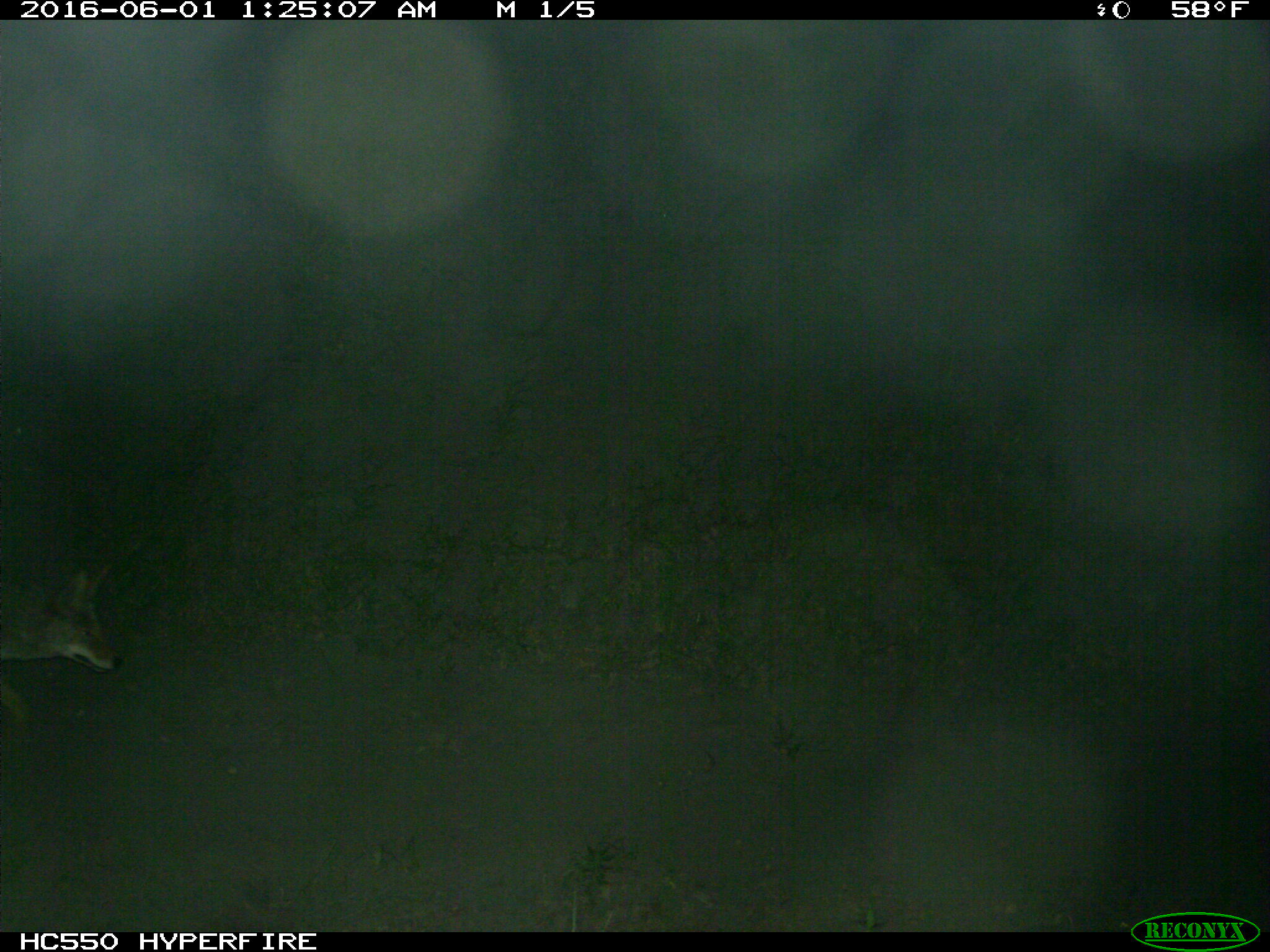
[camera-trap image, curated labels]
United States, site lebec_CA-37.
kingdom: Animalia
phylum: Chordata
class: Mammalia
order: Carnivora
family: Canidae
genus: Canis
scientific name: Canis latrans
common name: coyote